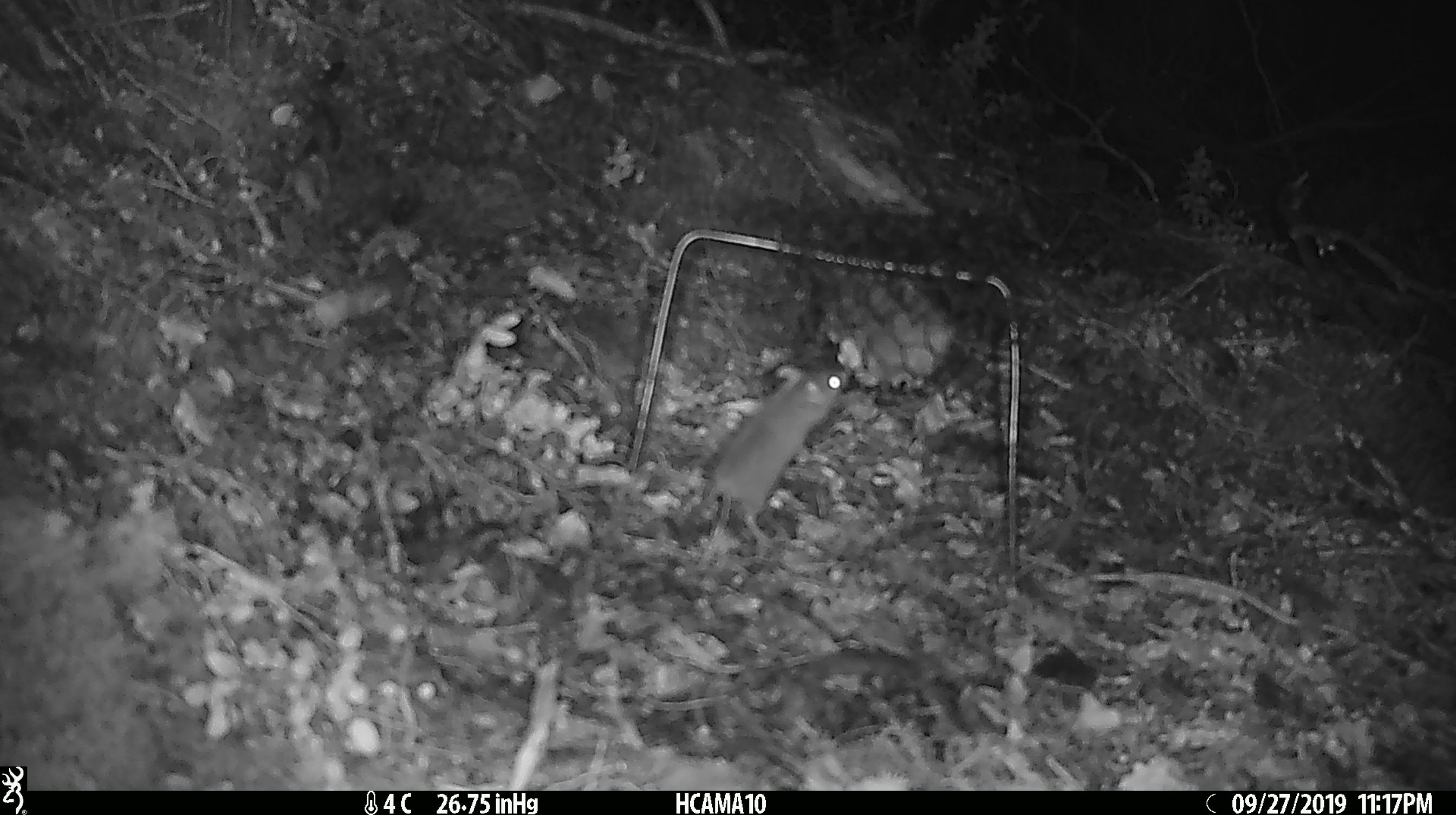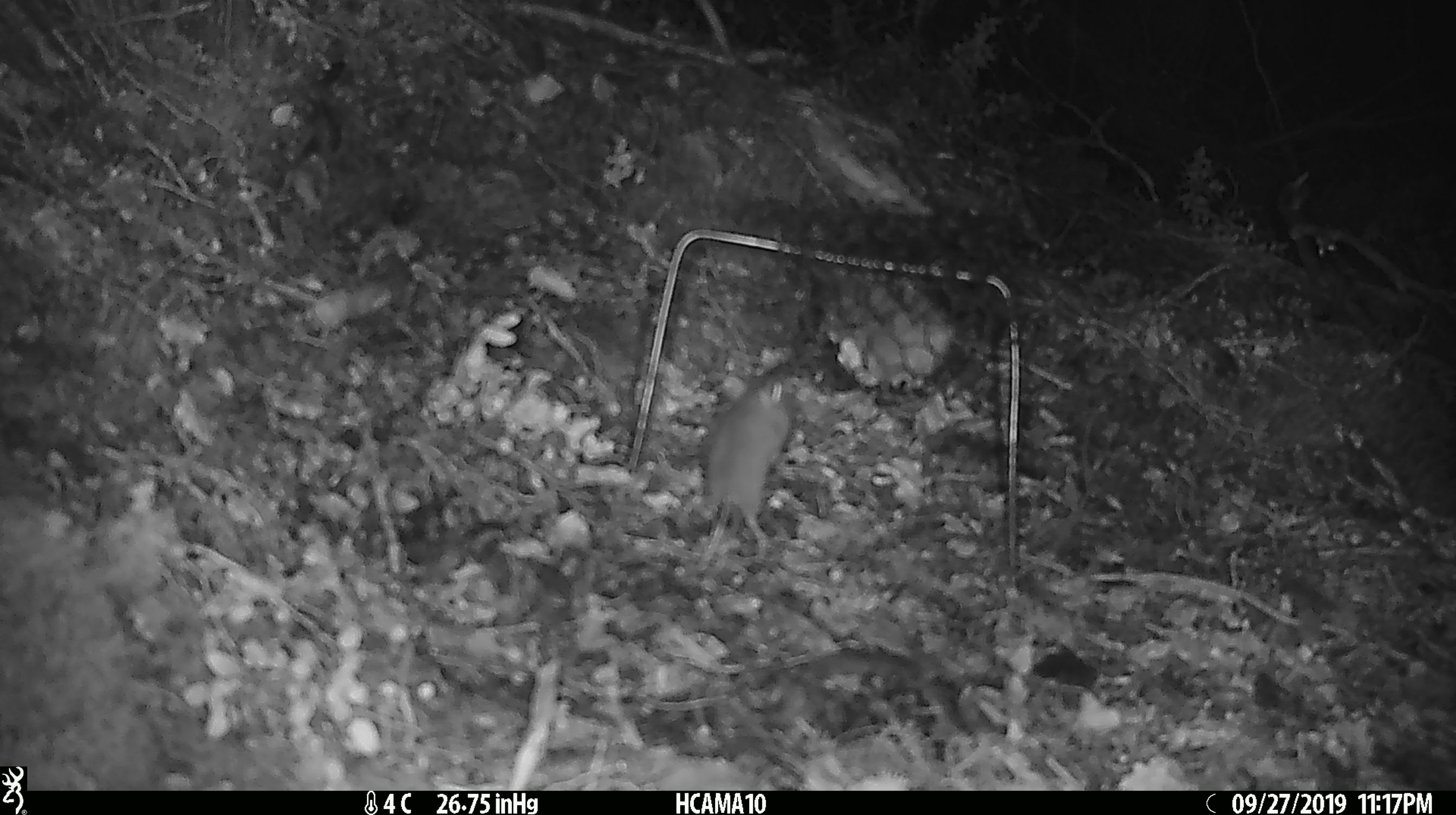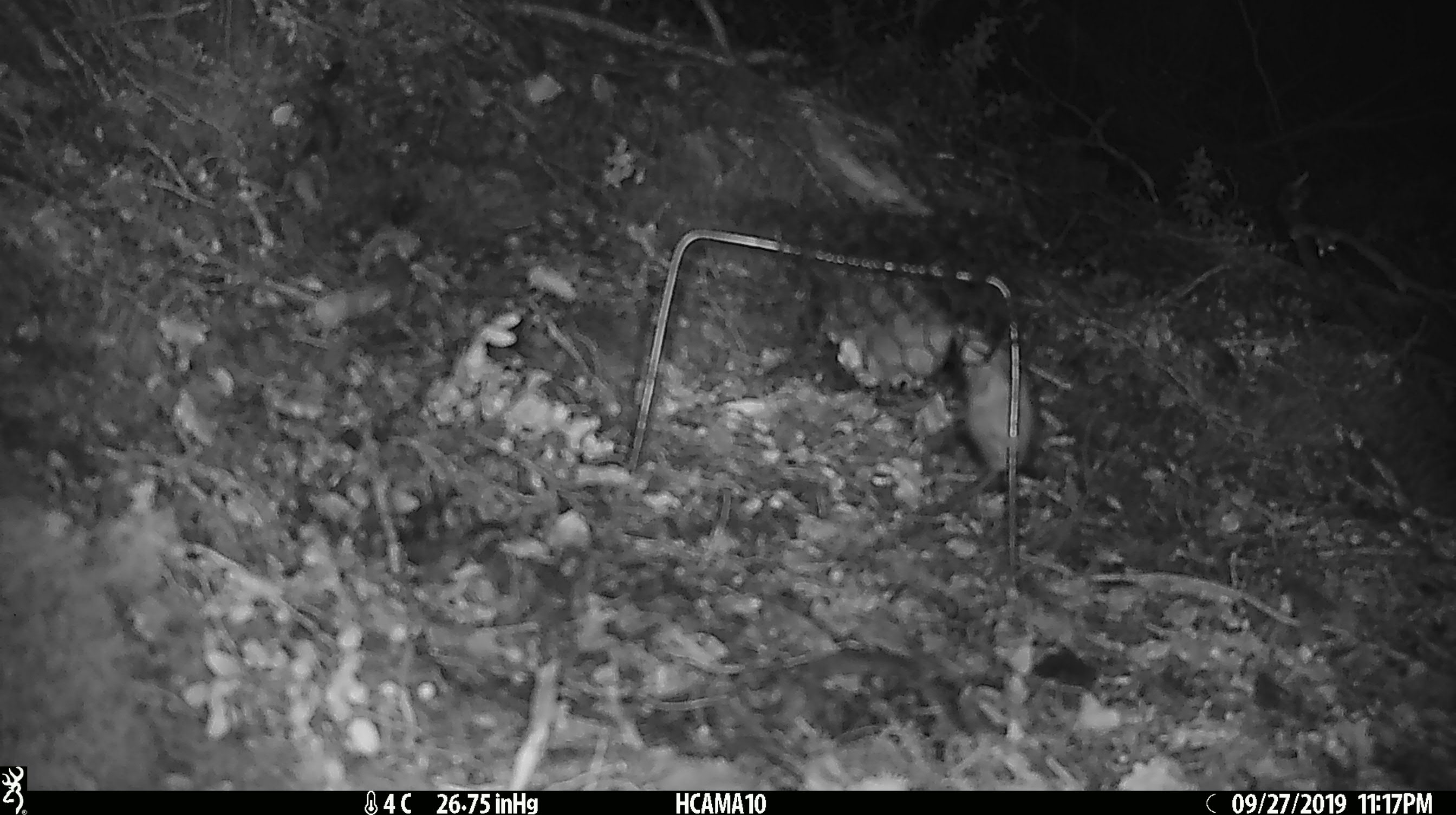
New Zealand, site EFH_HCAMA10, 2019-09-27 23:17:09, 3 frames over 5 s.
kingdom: Animalia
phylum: Chordata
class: Mammalia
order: Rodentia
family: Muridae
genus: Mus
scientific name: Mus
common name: mouse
Mouse (Mus).